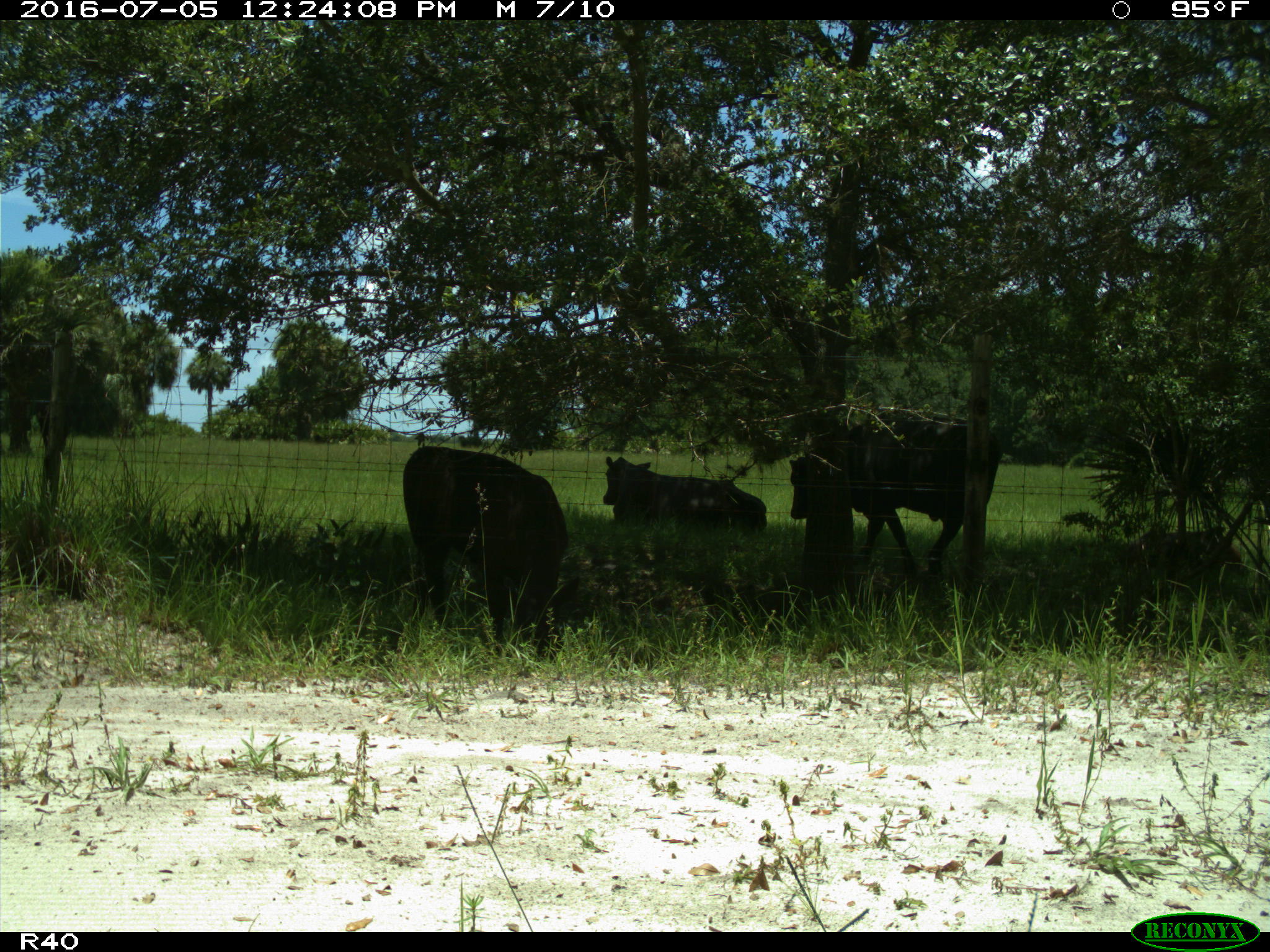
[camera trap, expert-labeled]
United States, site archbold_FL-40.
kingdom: Animalia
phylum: Chordata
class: Mammalia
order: Artiodactyla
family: Bovidae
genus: Bos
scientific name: Bos taurus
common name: domestic cow